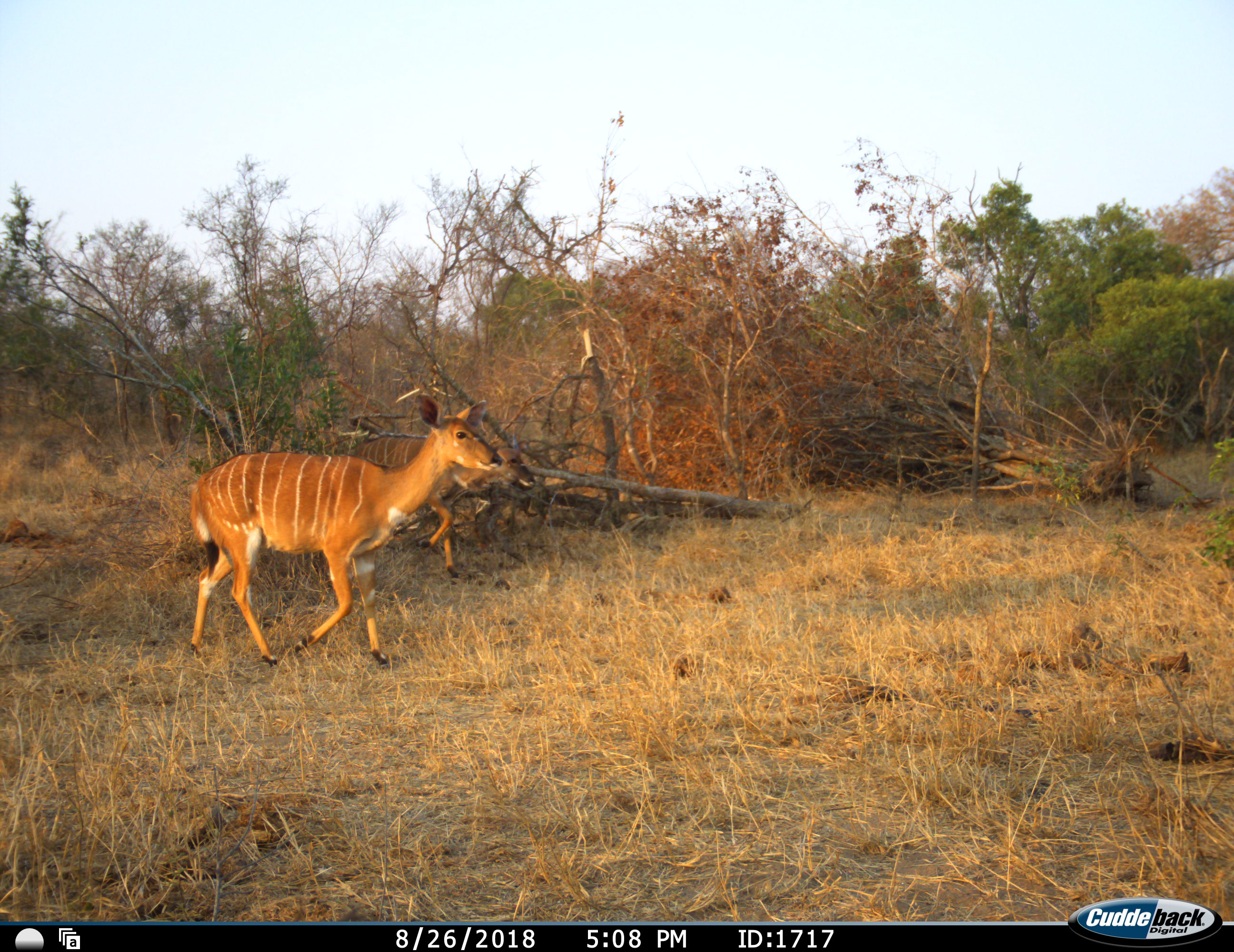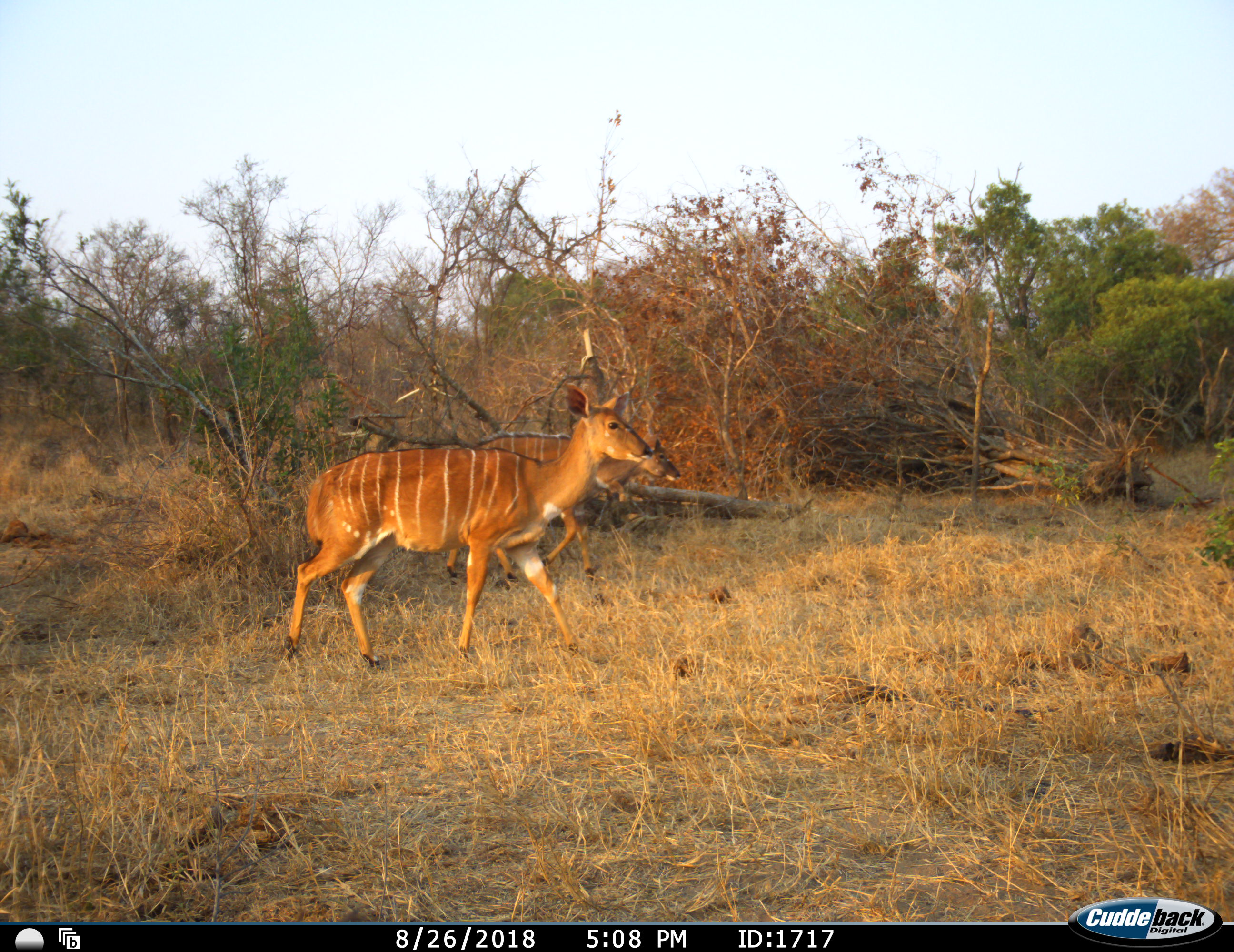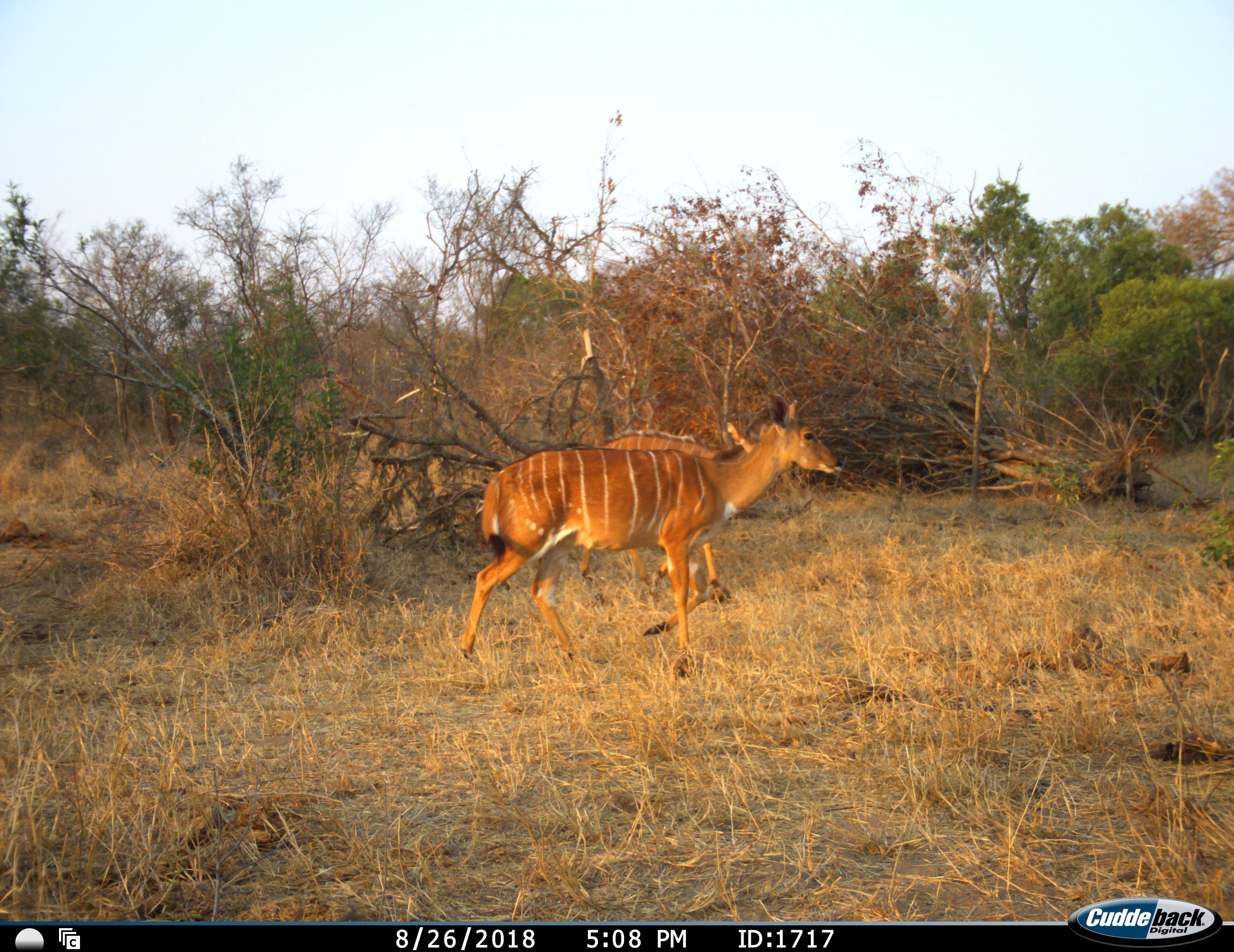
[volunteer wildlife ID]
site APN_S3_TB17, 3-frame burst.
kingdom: Animalia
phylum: Chordata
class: Mammalia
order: Artiodactyla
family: Bovidae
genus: Tragelaphus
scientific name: Tragelaphus angasii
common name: nyala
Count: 2.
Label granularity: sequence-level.